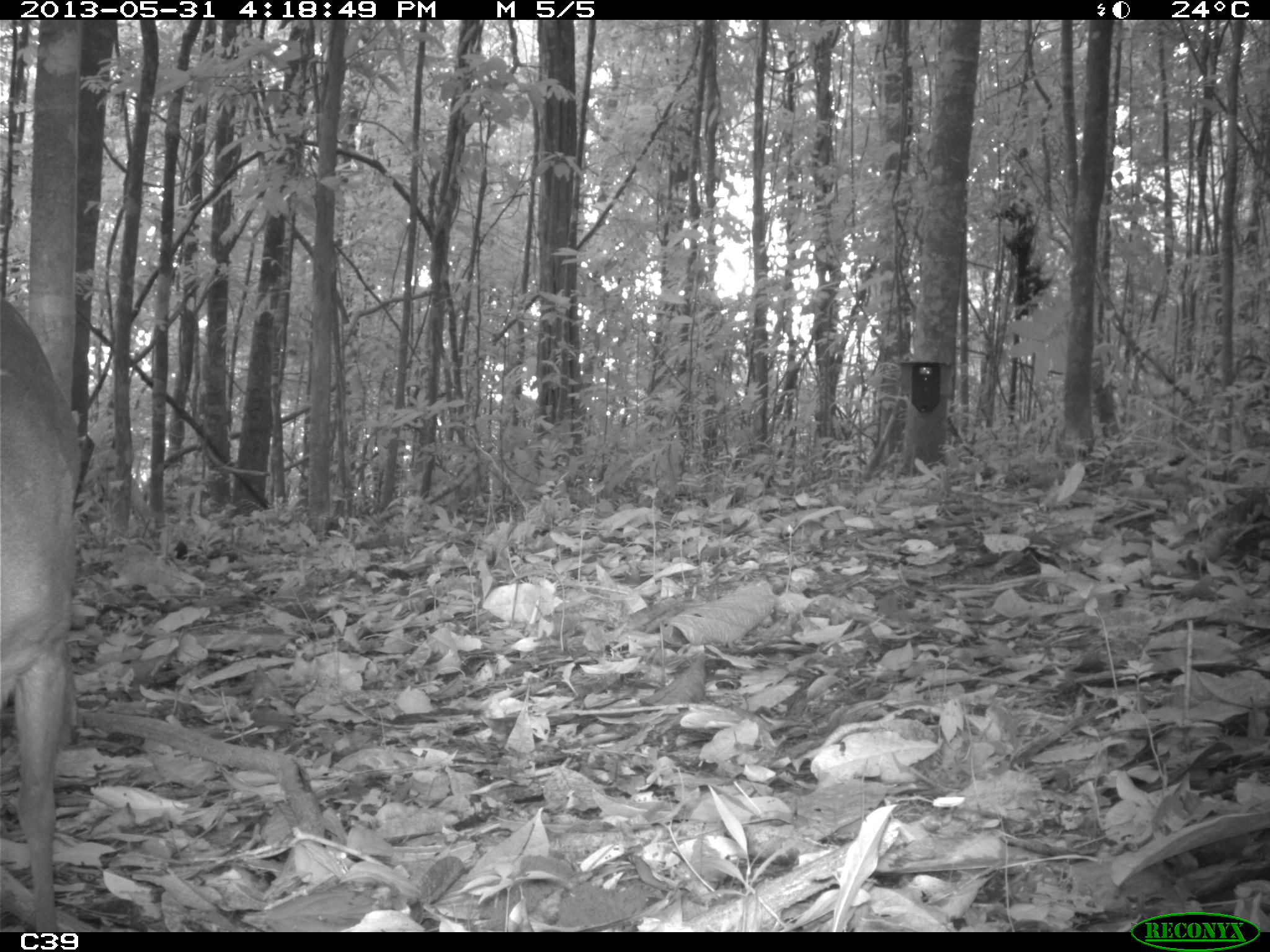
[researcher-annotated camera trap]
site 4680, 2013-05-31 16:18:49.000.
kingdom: Animalia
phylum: Chordata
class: Mammalia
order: Artiodactyla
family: Cervidae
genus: Mazama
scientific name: Mazama americana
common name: red brocket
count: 1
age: adult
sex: male